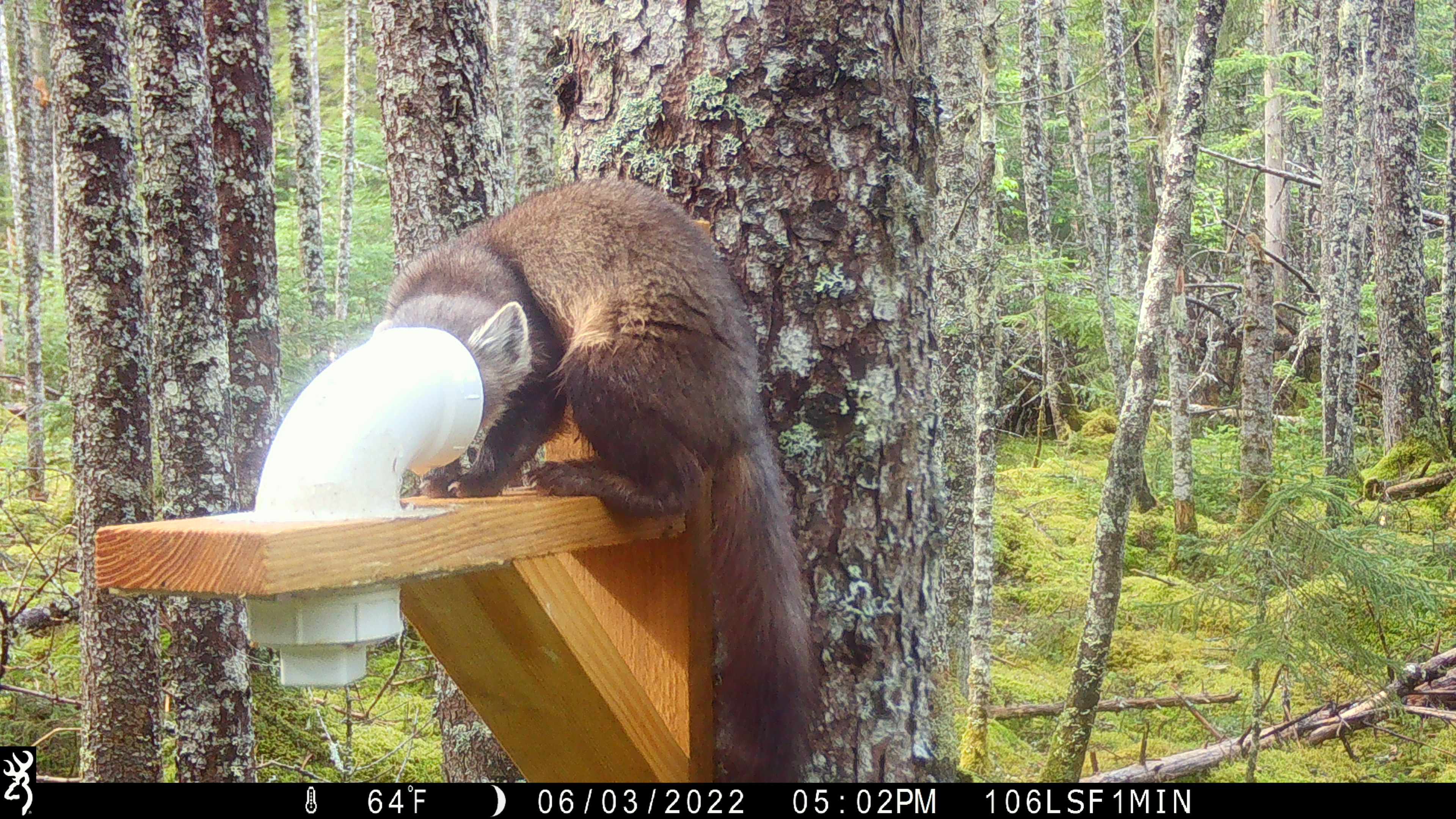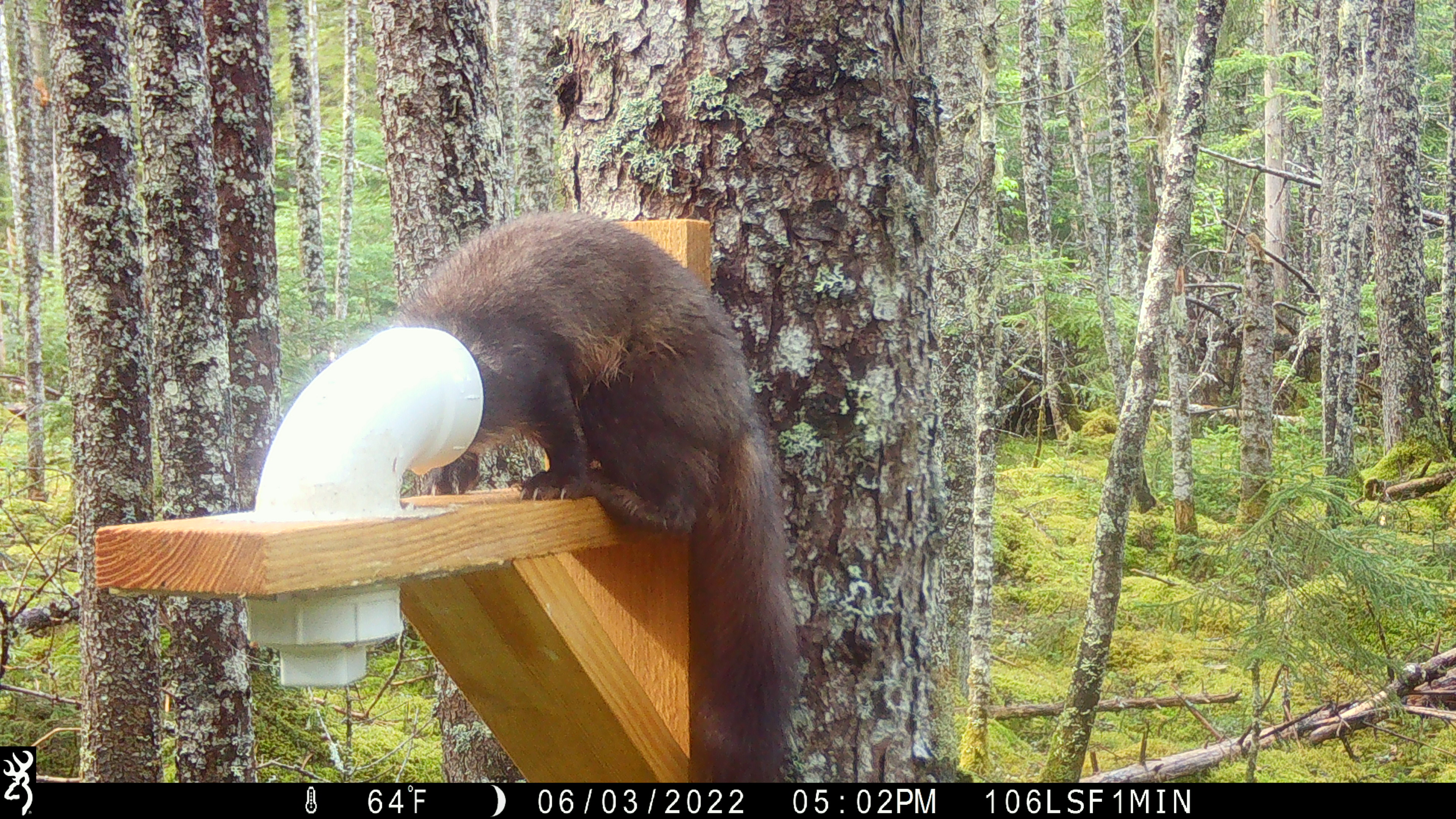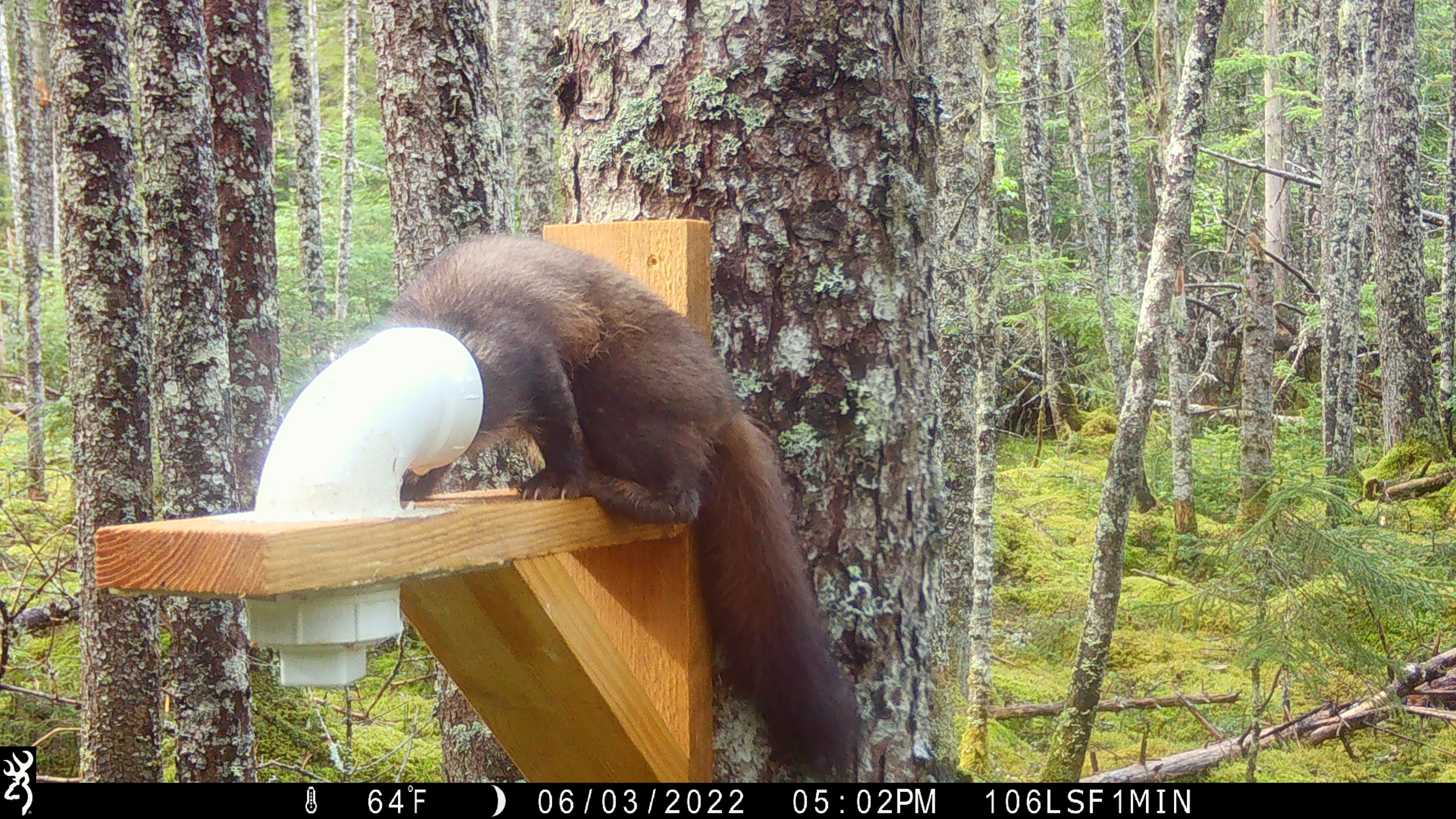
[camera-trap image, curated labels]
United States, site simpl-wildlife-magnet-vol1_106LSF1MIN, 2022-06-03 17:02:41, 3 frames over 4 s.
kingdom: Animalia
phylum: Chordata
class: Mammalia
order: Carnivora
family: Mustelidae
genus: Martes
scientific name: Martes americana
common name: american marten